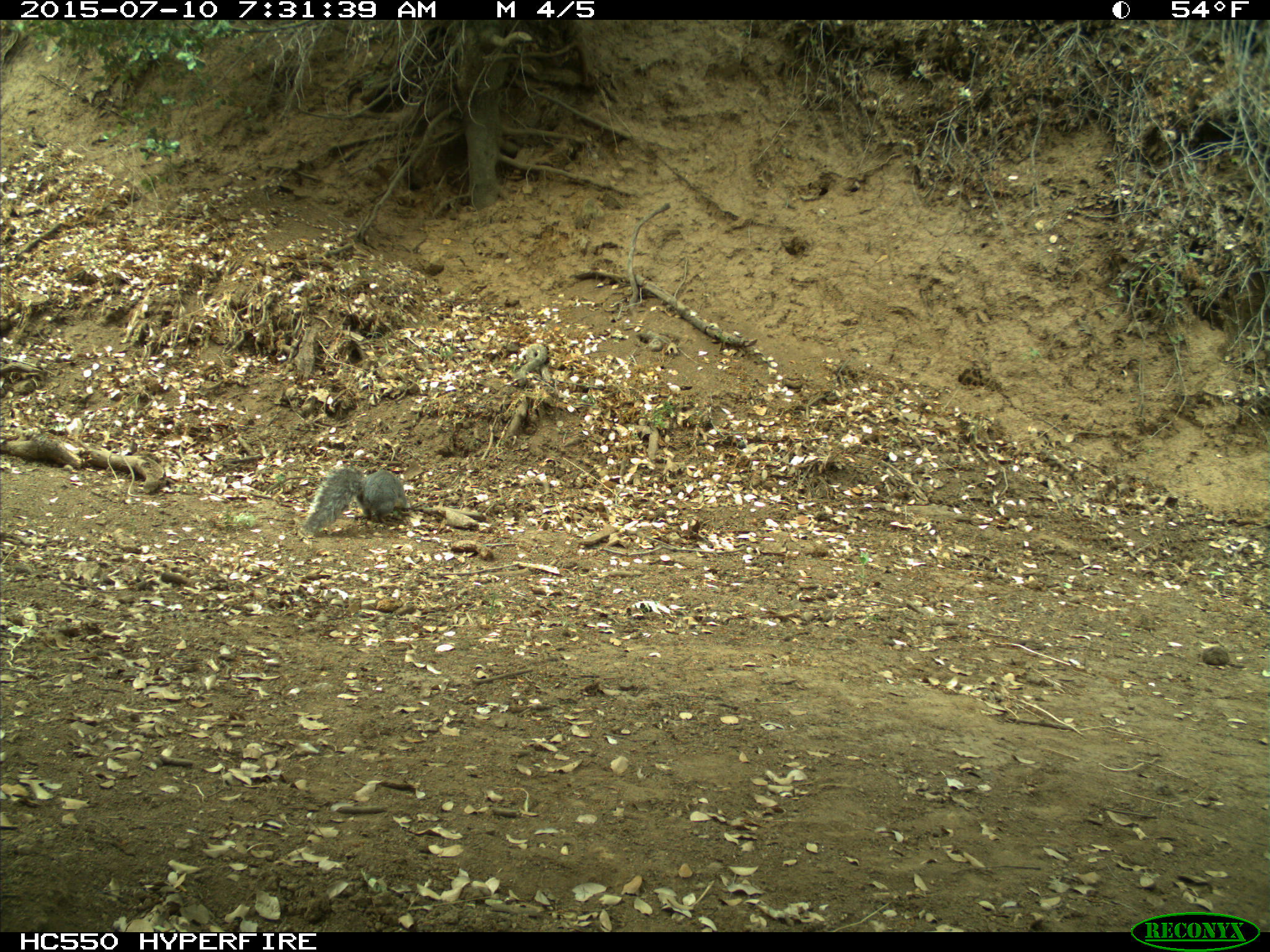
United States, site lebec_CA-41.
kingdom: Animalia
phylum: Chordata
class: Mammalia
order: Rodentia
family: Sciuridae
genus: Sciurus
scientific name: Sciurus carolinensis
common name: eastern gray squirrel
Sciurus carolinensis (eastern gray squirrel).